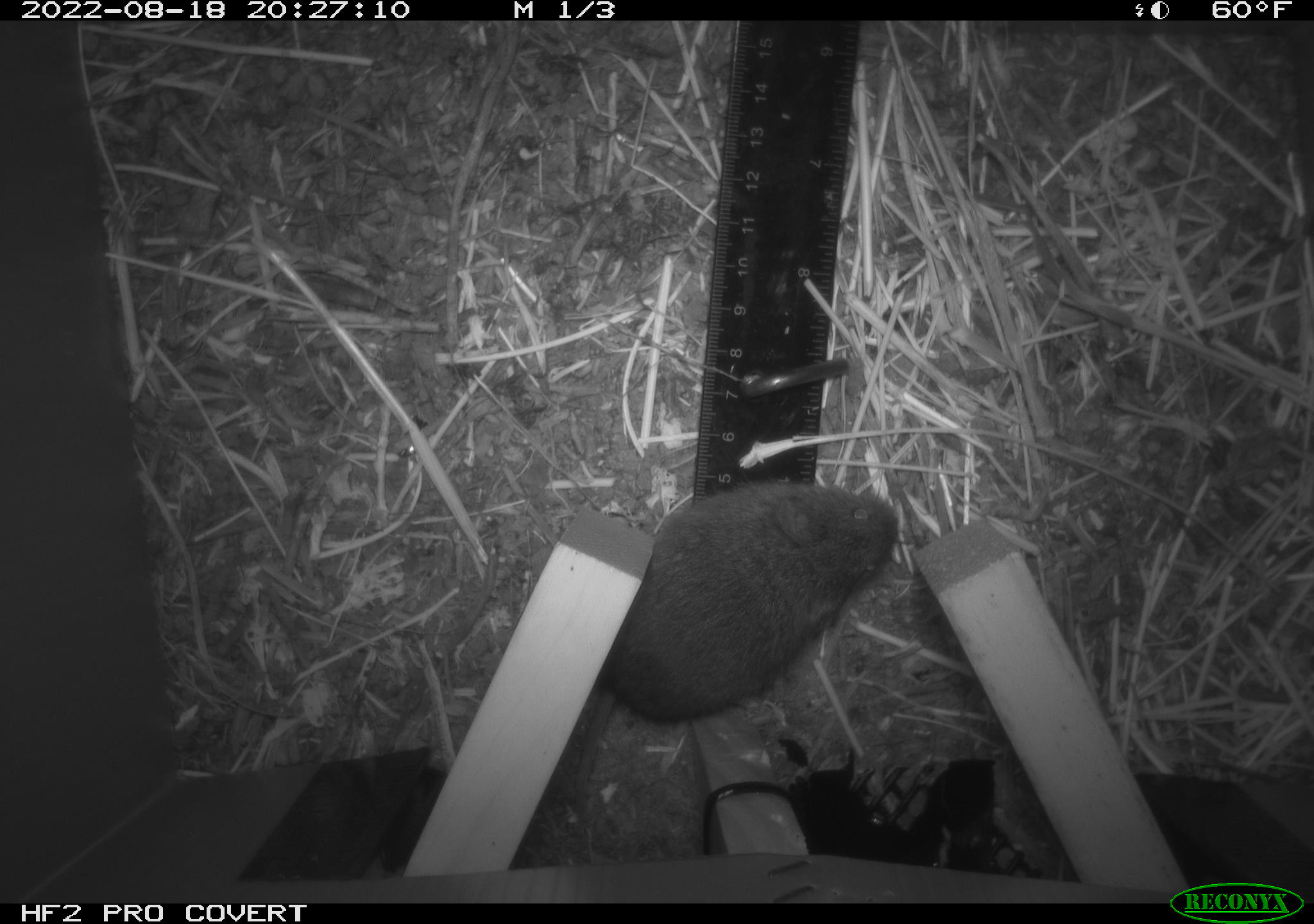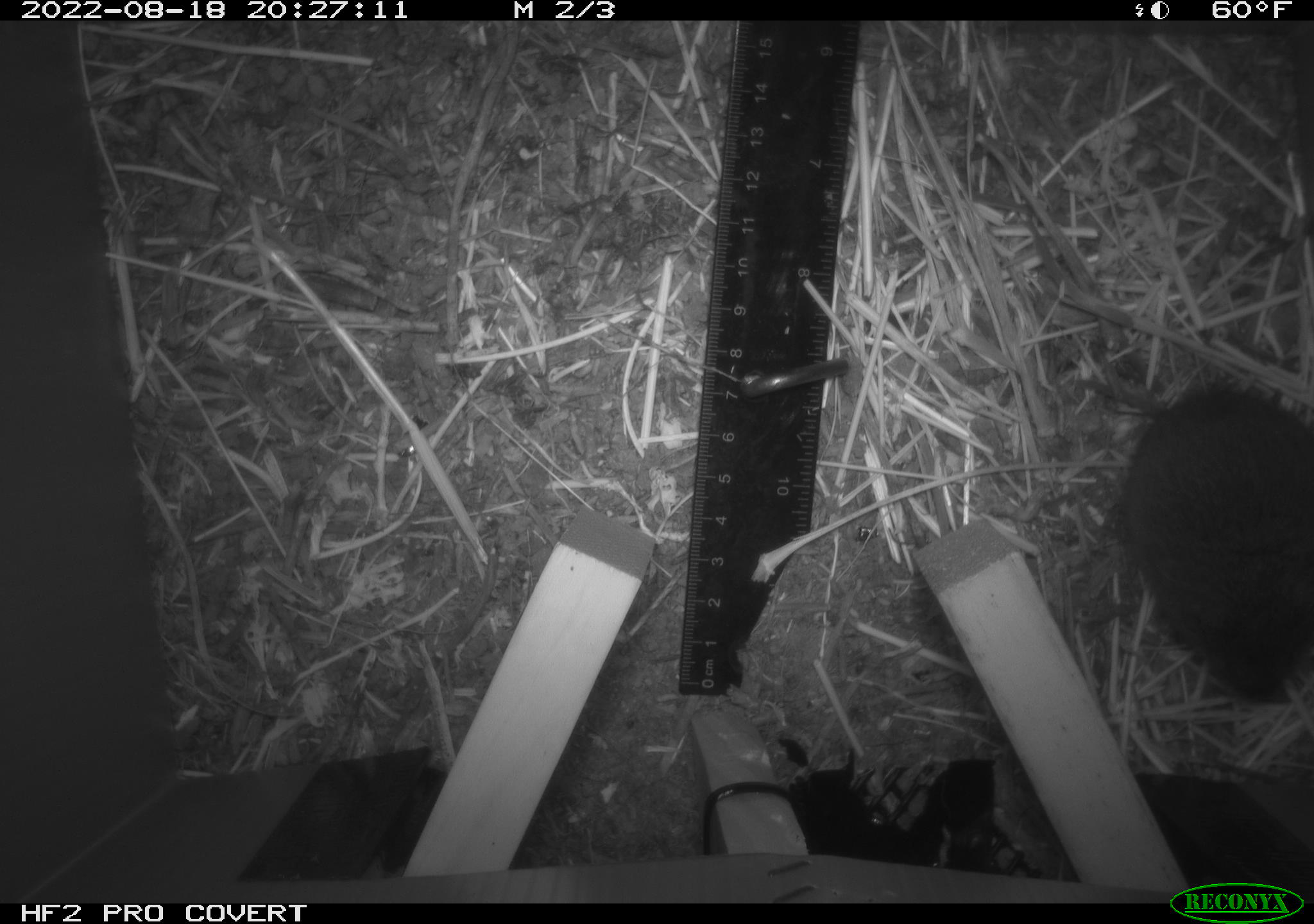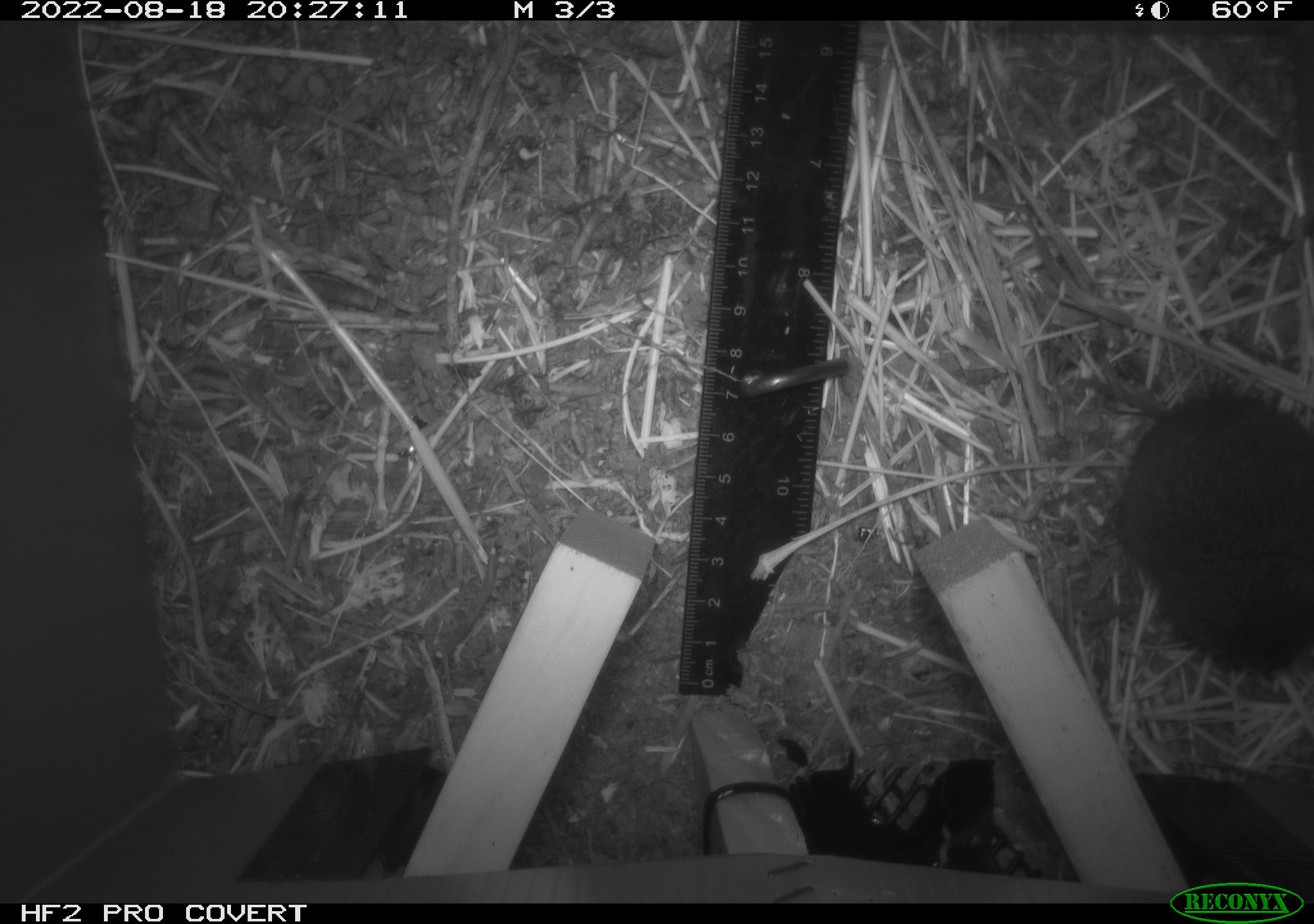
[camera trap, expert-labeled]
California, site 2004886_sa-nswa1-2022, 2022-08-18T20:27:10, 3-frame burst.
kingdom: Animalia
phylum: Chordata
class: Mammalia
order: Rodentia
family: Cricetidae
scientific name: Cricetidae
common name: hamsters, voles, lemmings, and allies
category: cricetidae family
Cricetidae family (hamsters, voles, lemmings, and allies) (Cricetidae).